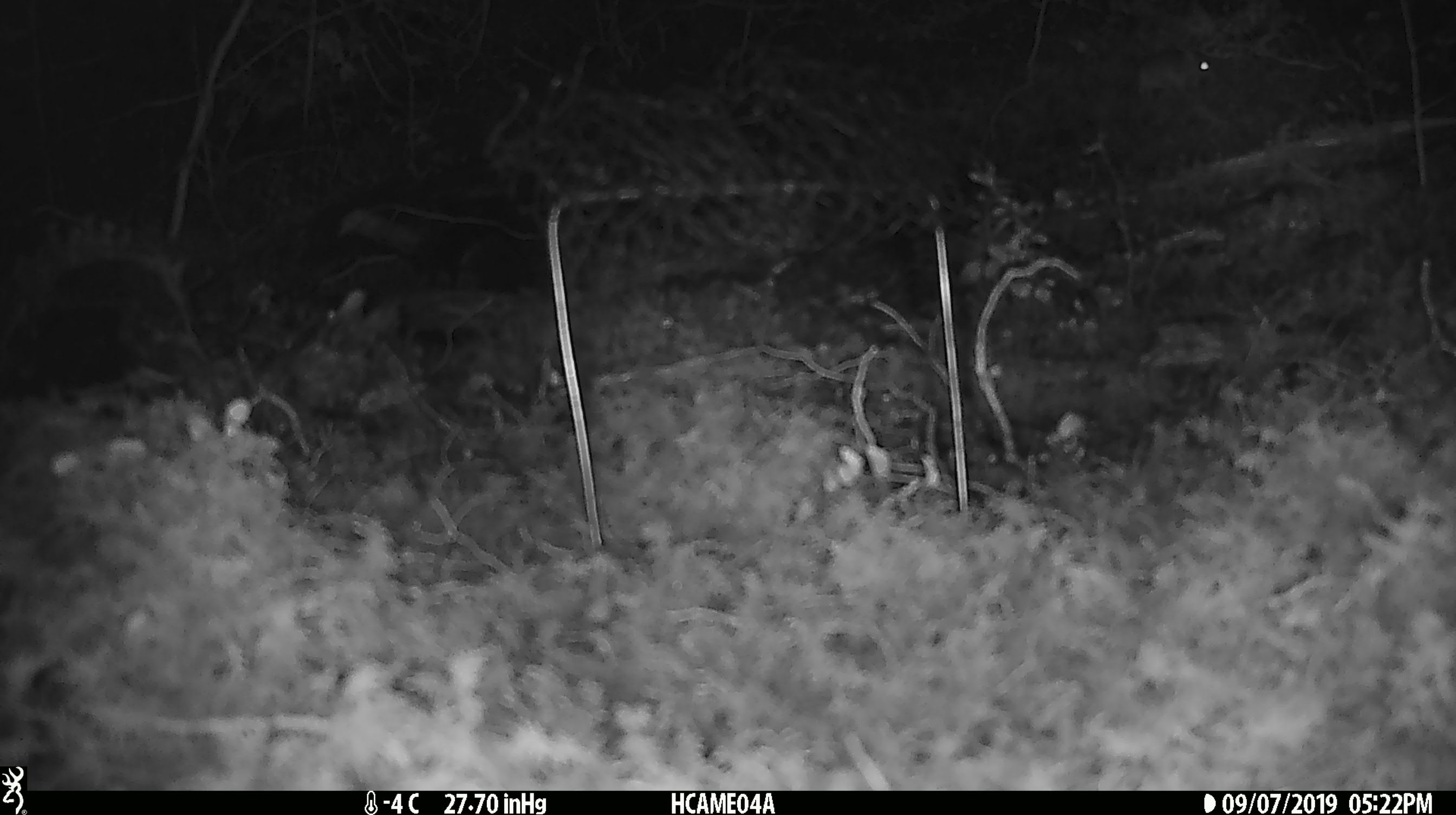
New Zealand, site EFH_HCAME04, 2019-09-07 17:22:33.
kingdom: Animalia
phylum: Chordata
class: Mammalia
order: Rodentia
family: Muridae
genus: Mus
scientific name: Mus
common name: mouse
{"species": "mouse (Mus)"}